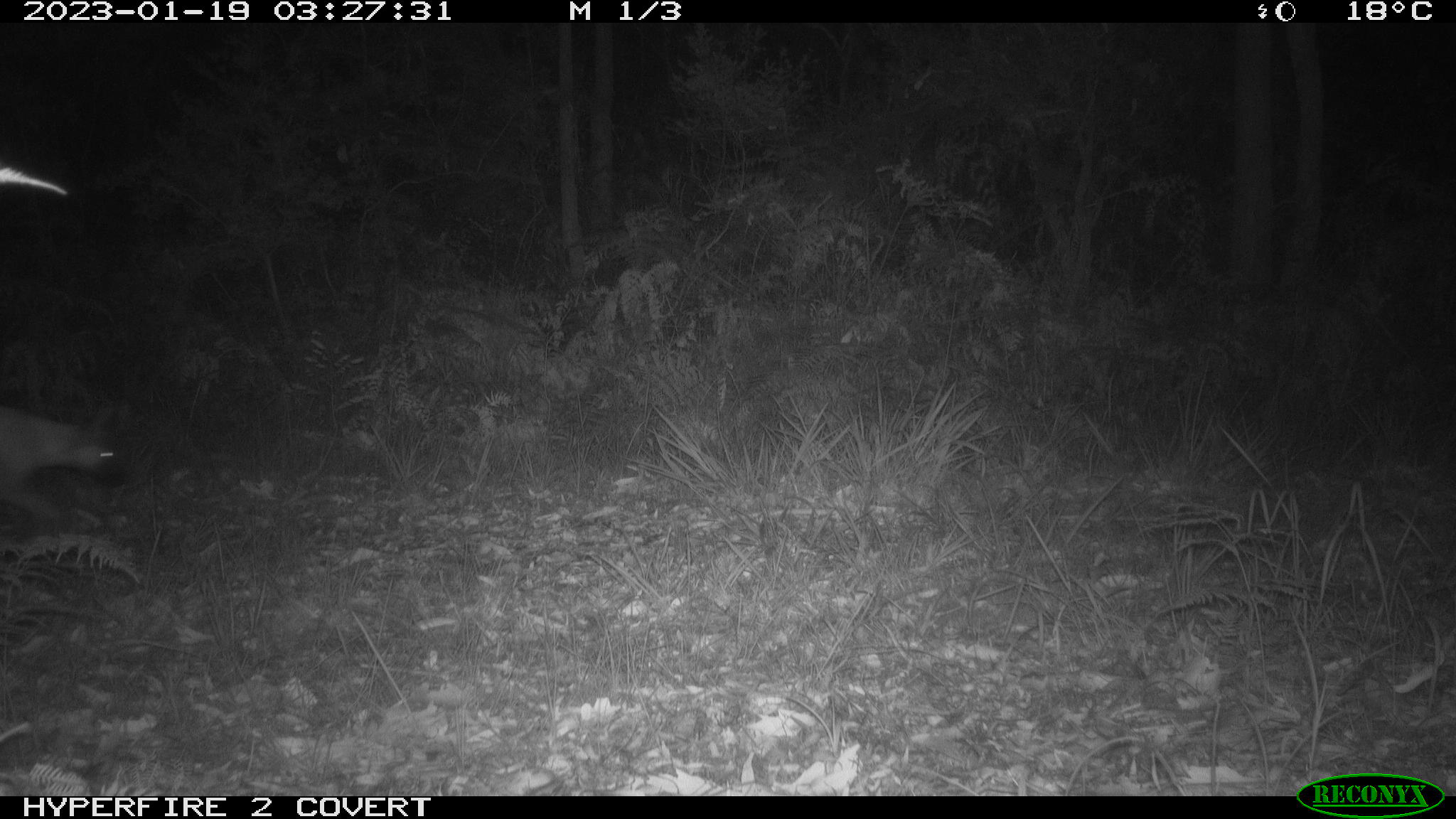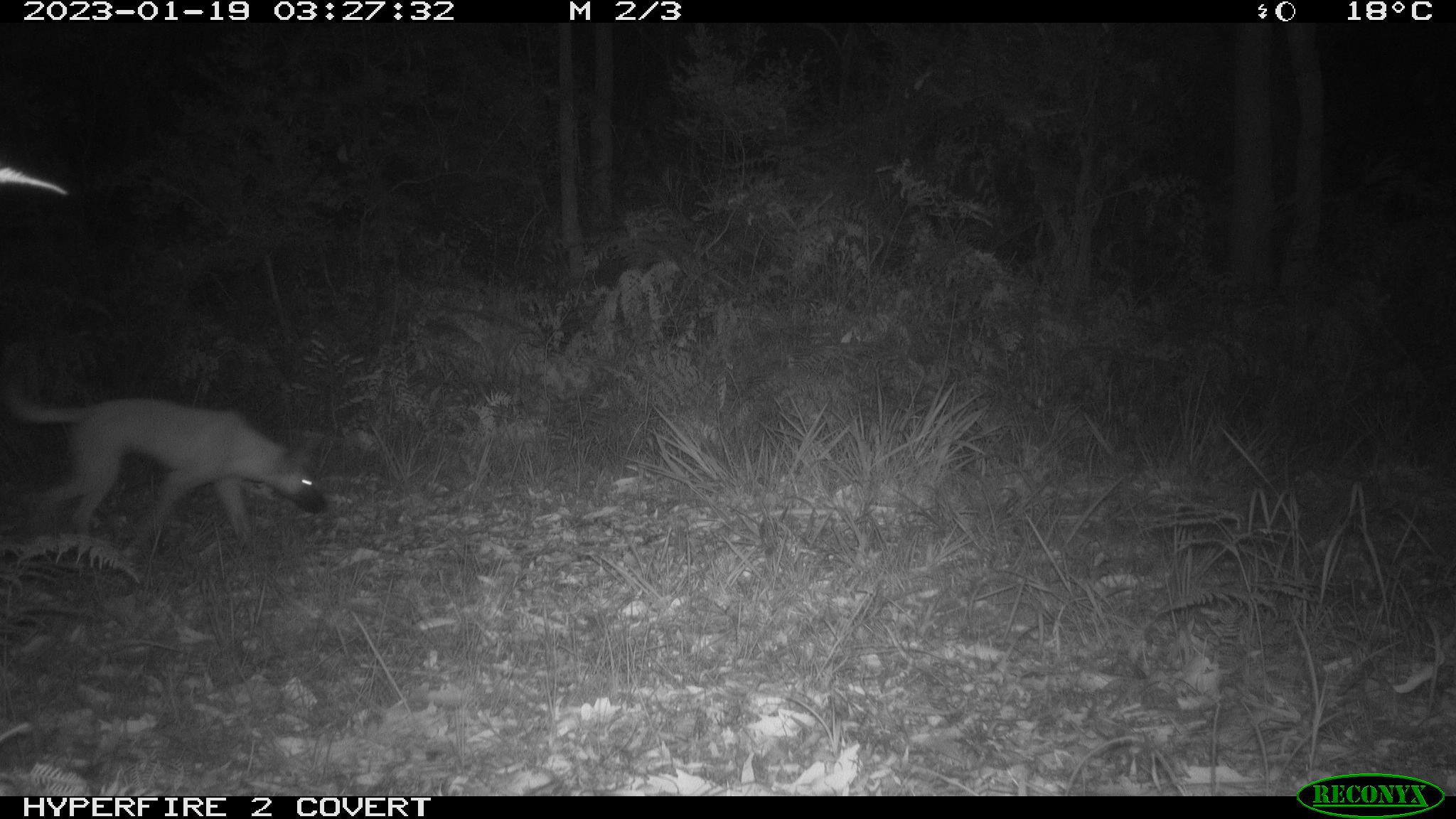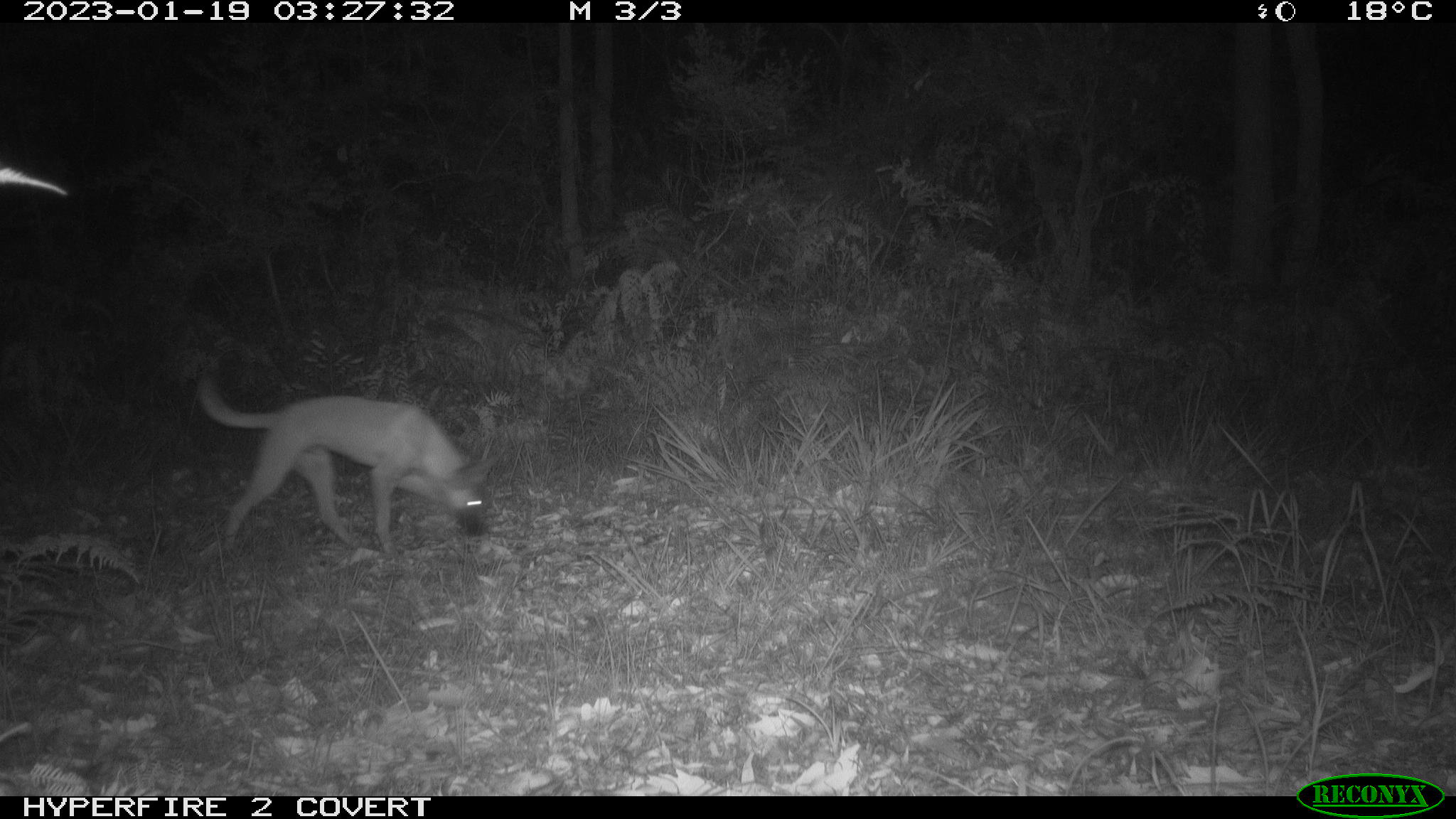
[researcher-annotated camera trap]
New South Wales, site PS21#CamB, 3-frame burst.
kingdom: Animalia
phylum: Chordata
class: Mammalia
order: Carnivora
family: Canidae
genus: Canis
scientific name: Canis familiaris dingo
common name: dingo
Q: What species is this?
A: Dingo (Canis familiaris dingo).